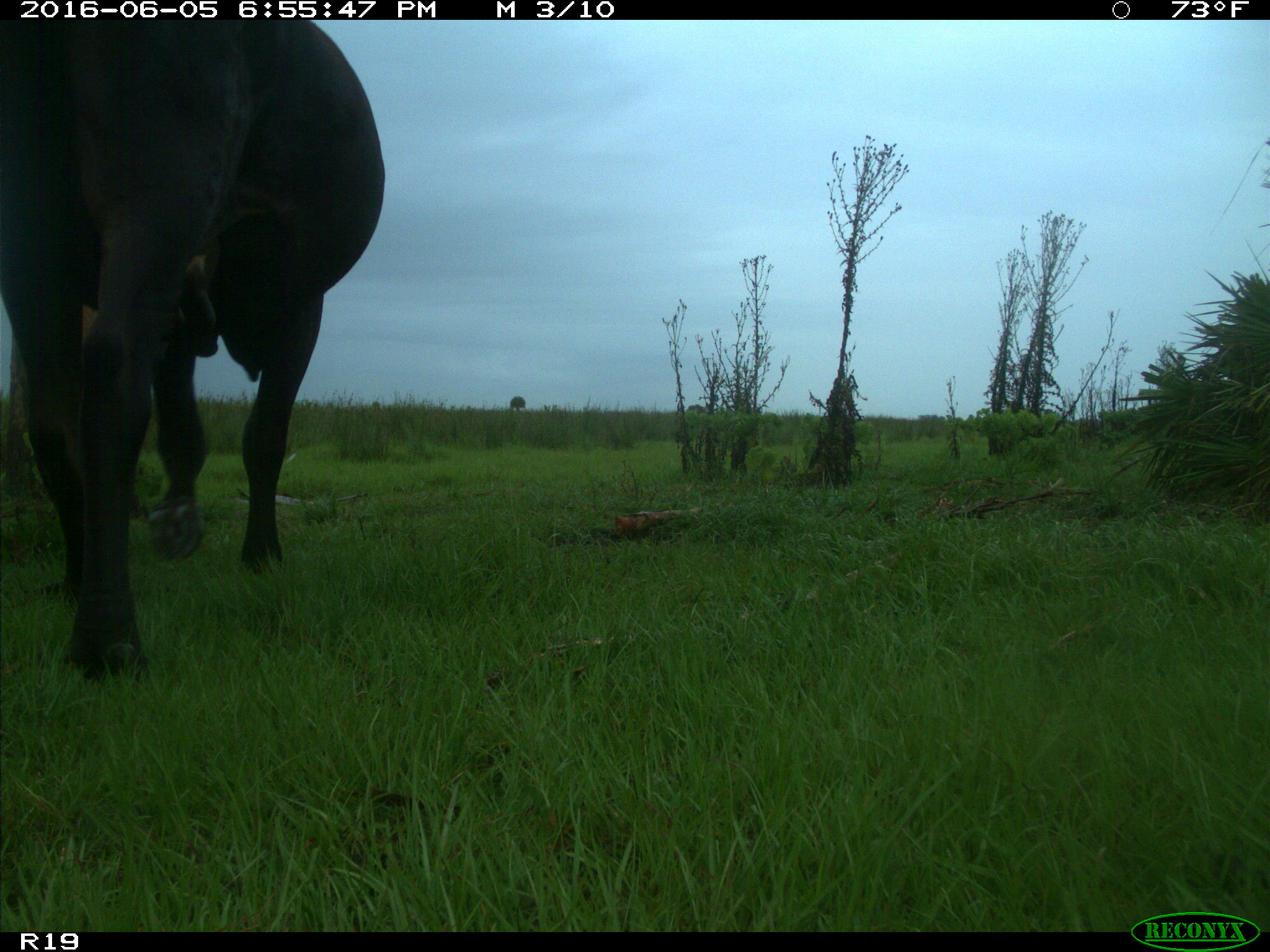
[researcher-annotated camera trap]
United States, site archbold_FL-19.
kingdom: Animalia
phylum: Chordata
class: Mammalia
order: Artiodactyla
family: Bovidae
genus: Bos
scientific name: Bos taurus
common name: domestic cow